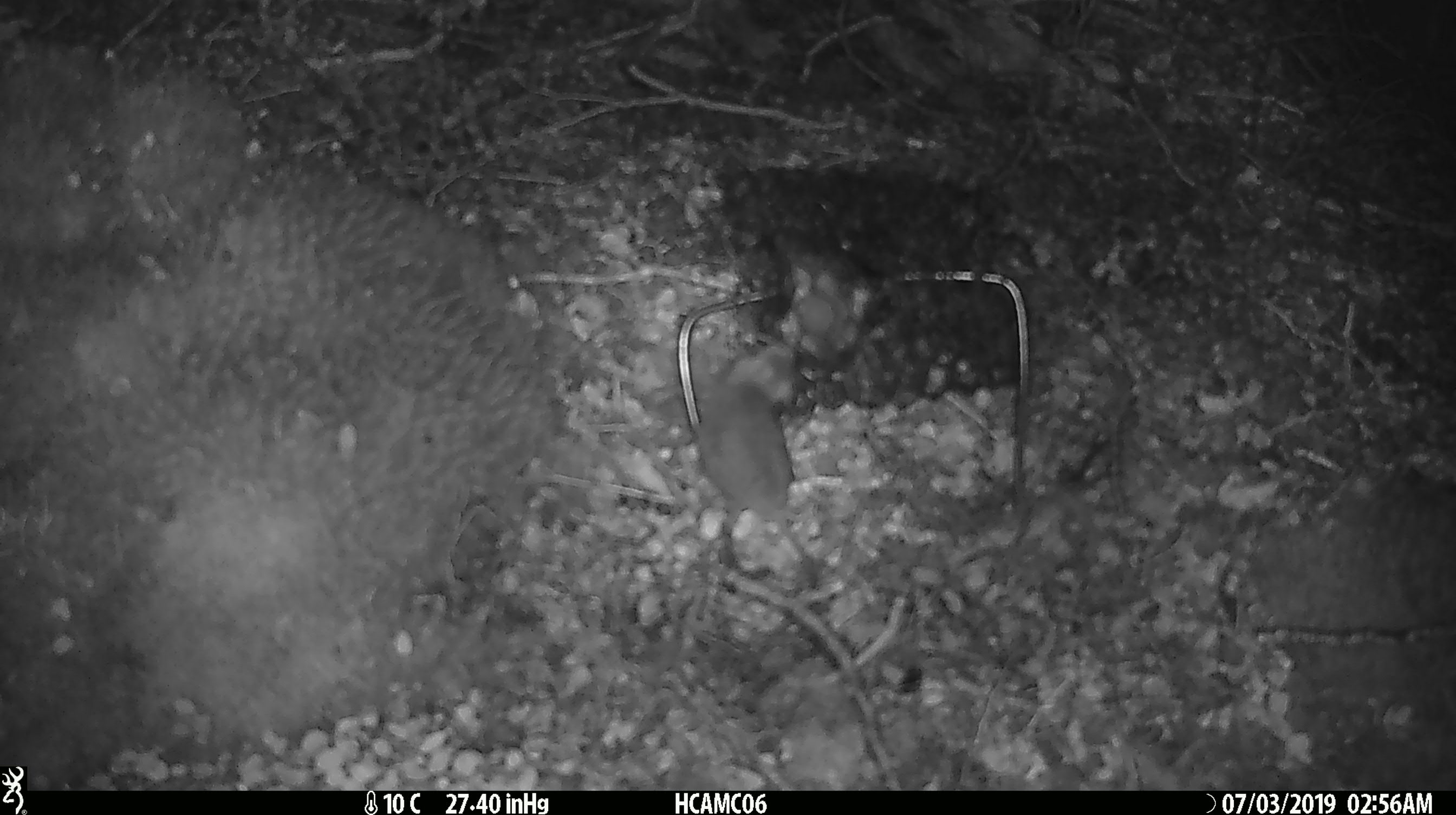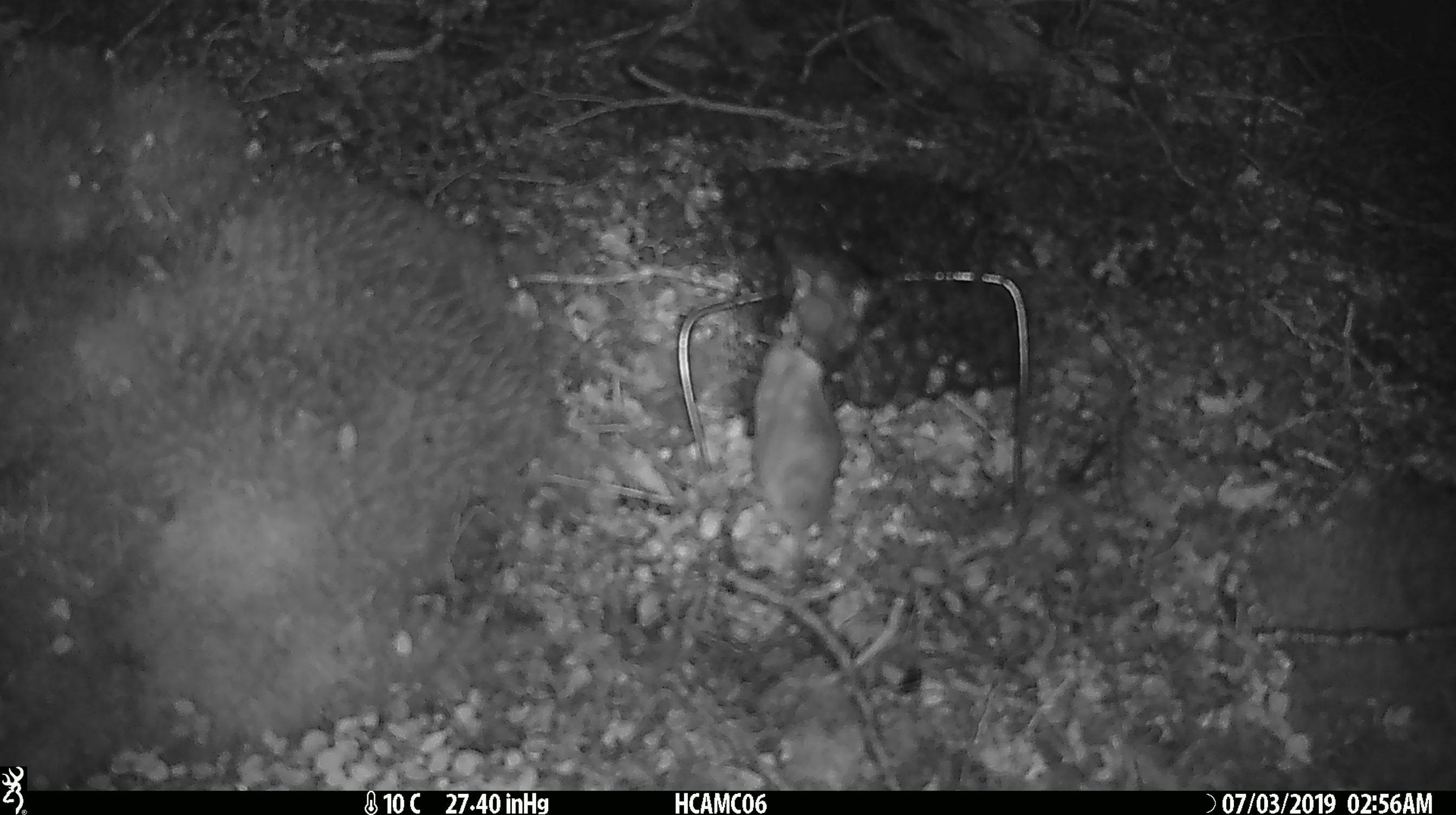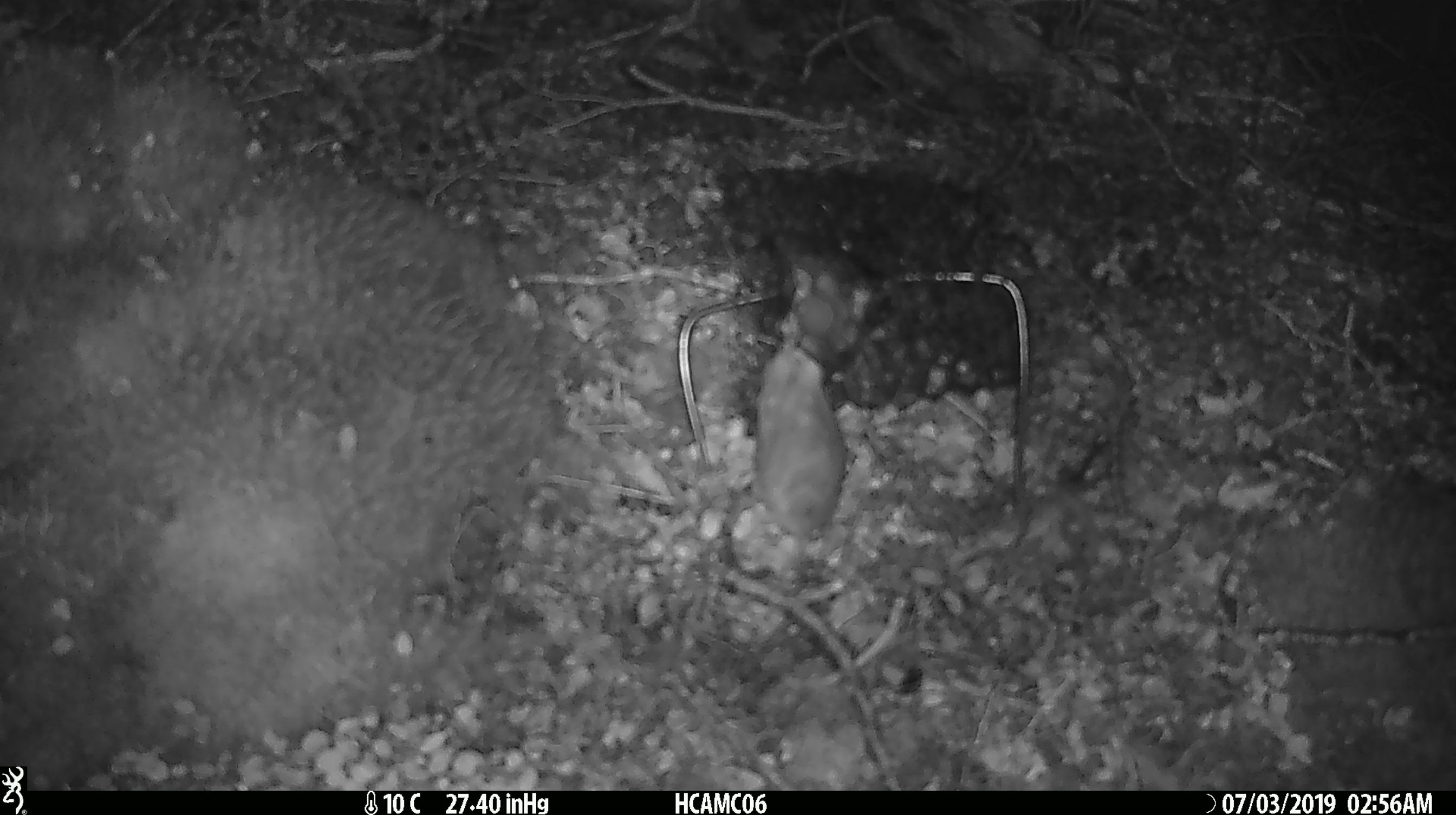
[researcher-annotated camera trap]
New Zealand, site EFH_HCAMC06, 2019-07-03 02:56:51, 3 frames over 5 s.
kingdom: Animalia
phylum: Chordata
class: Mammalia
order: Rodentia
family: Muridae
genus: Mus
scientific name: Mus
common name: mouse